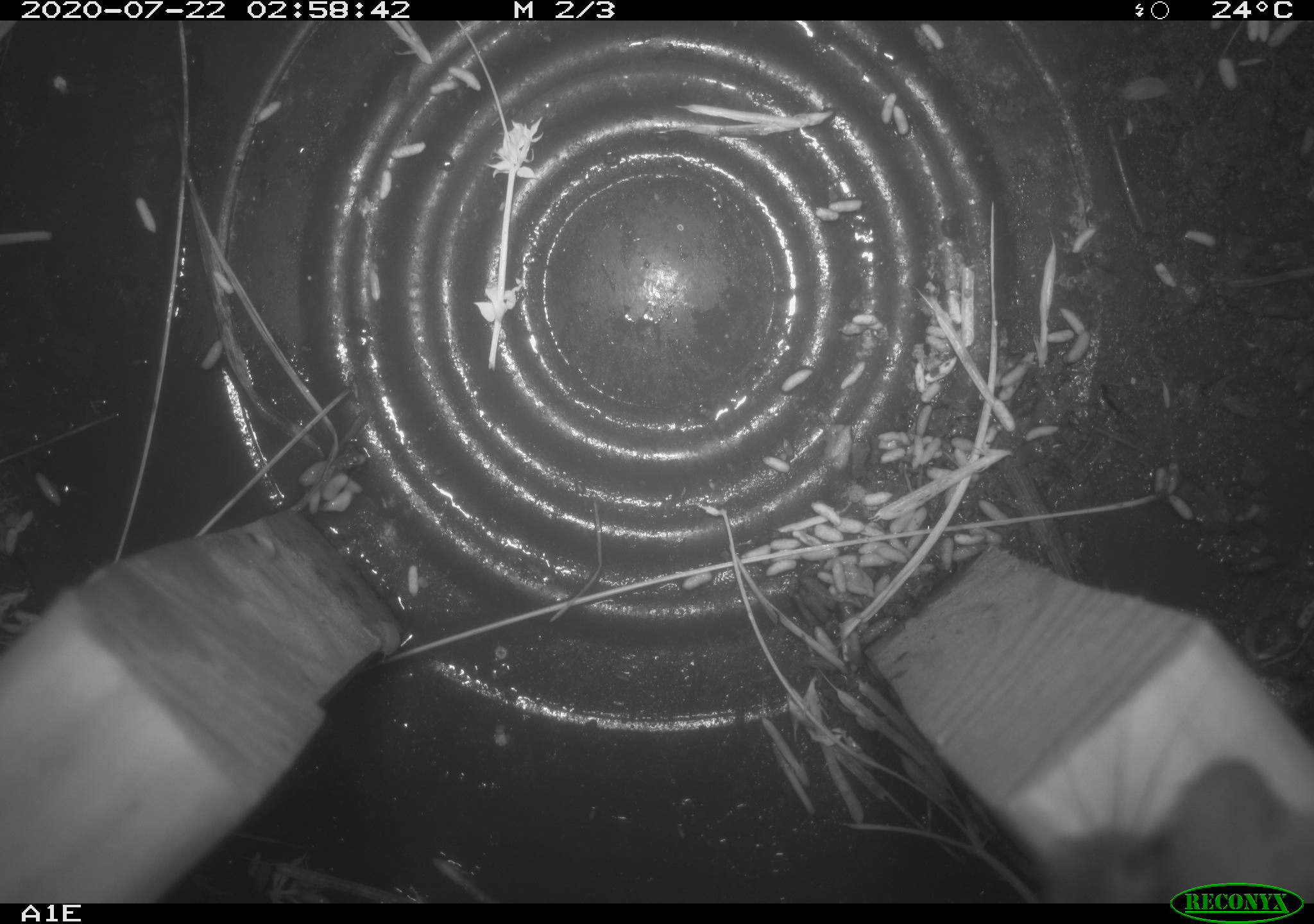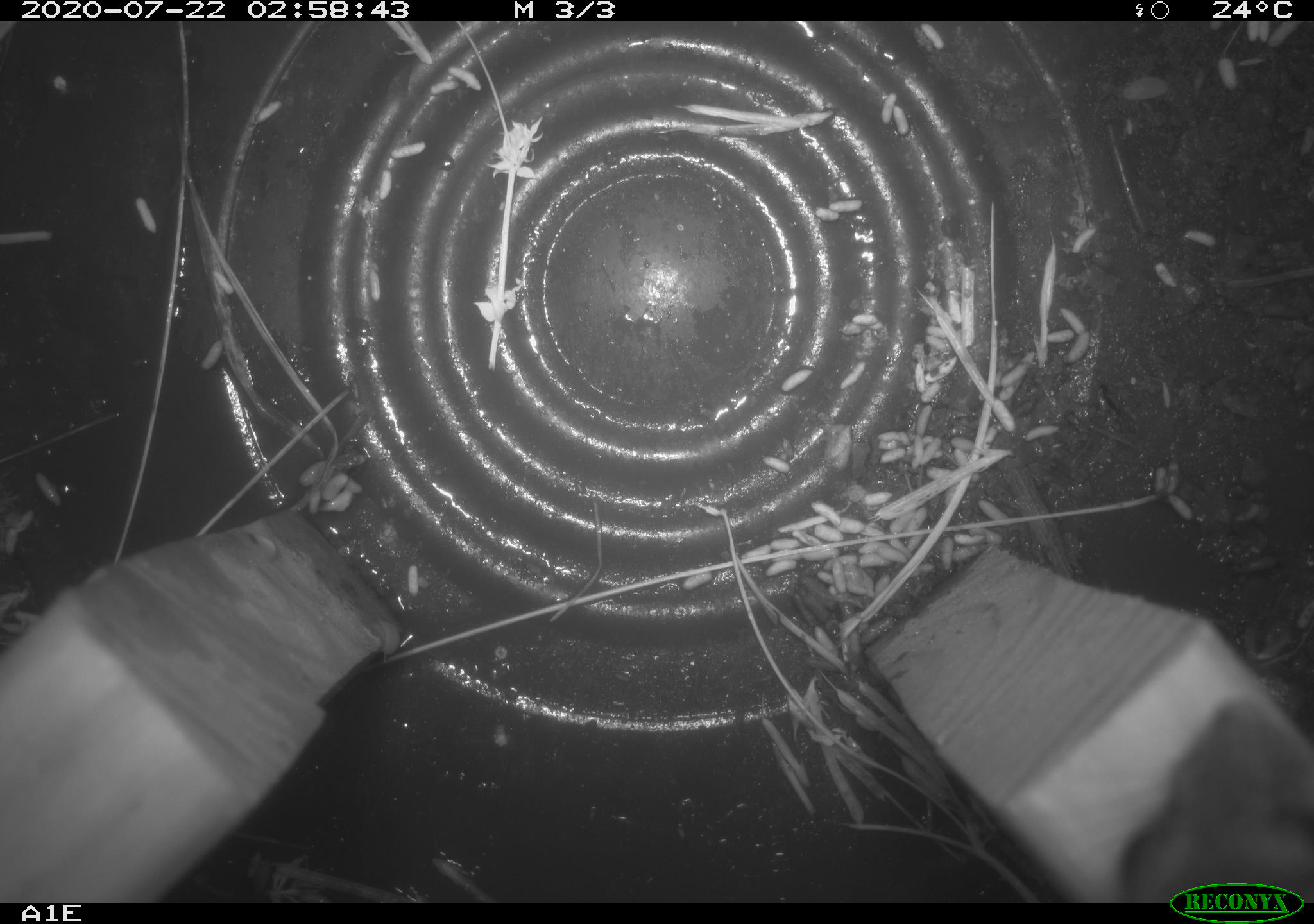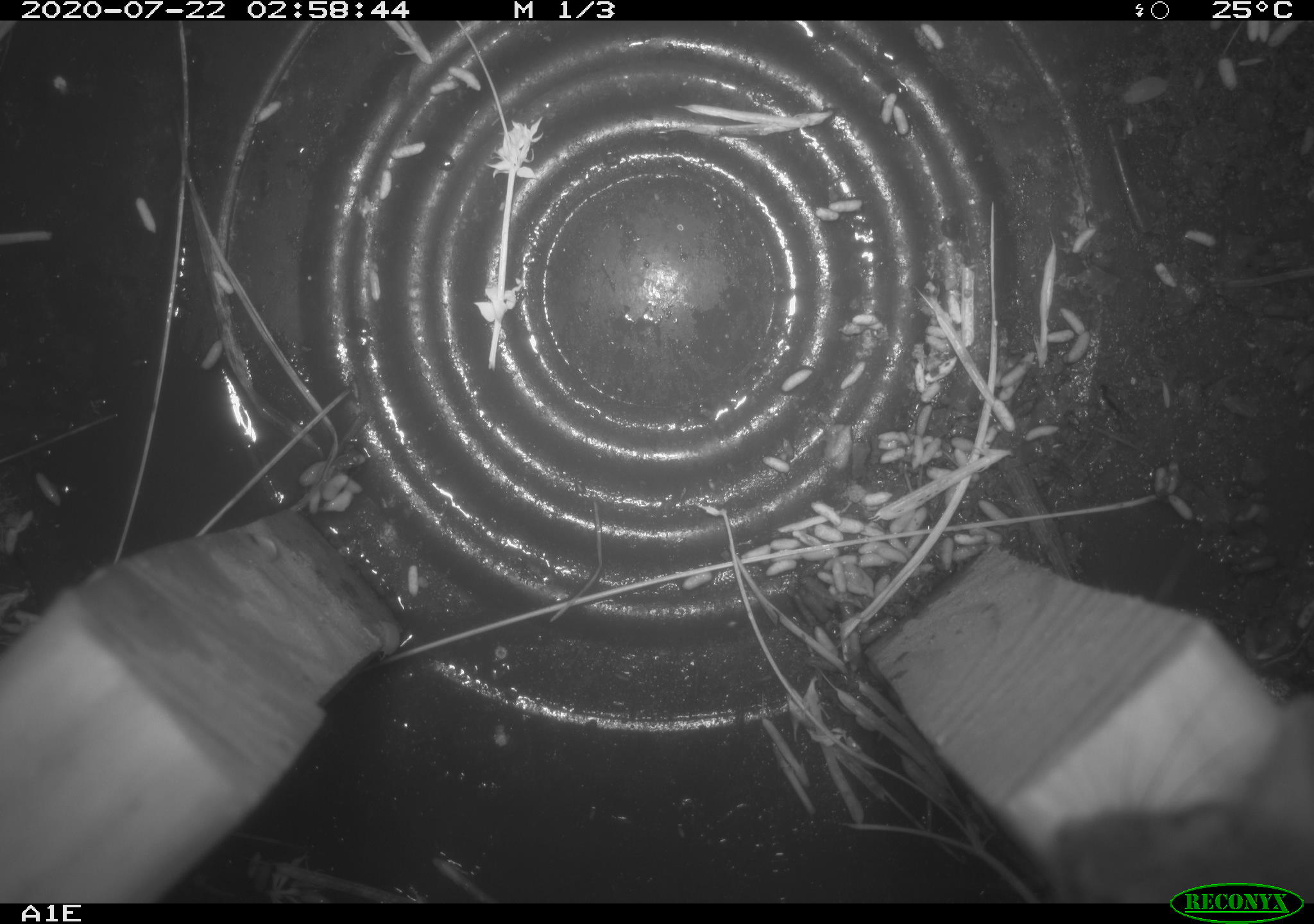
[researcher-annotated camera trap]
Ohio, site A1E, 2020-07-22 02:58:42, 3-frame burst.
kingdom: Animalia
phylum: Chordata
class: Mammalia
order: Rodentia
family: Cricetidae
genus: Peromyscus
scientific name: Peromyscus leucopus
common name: white-footed mouse